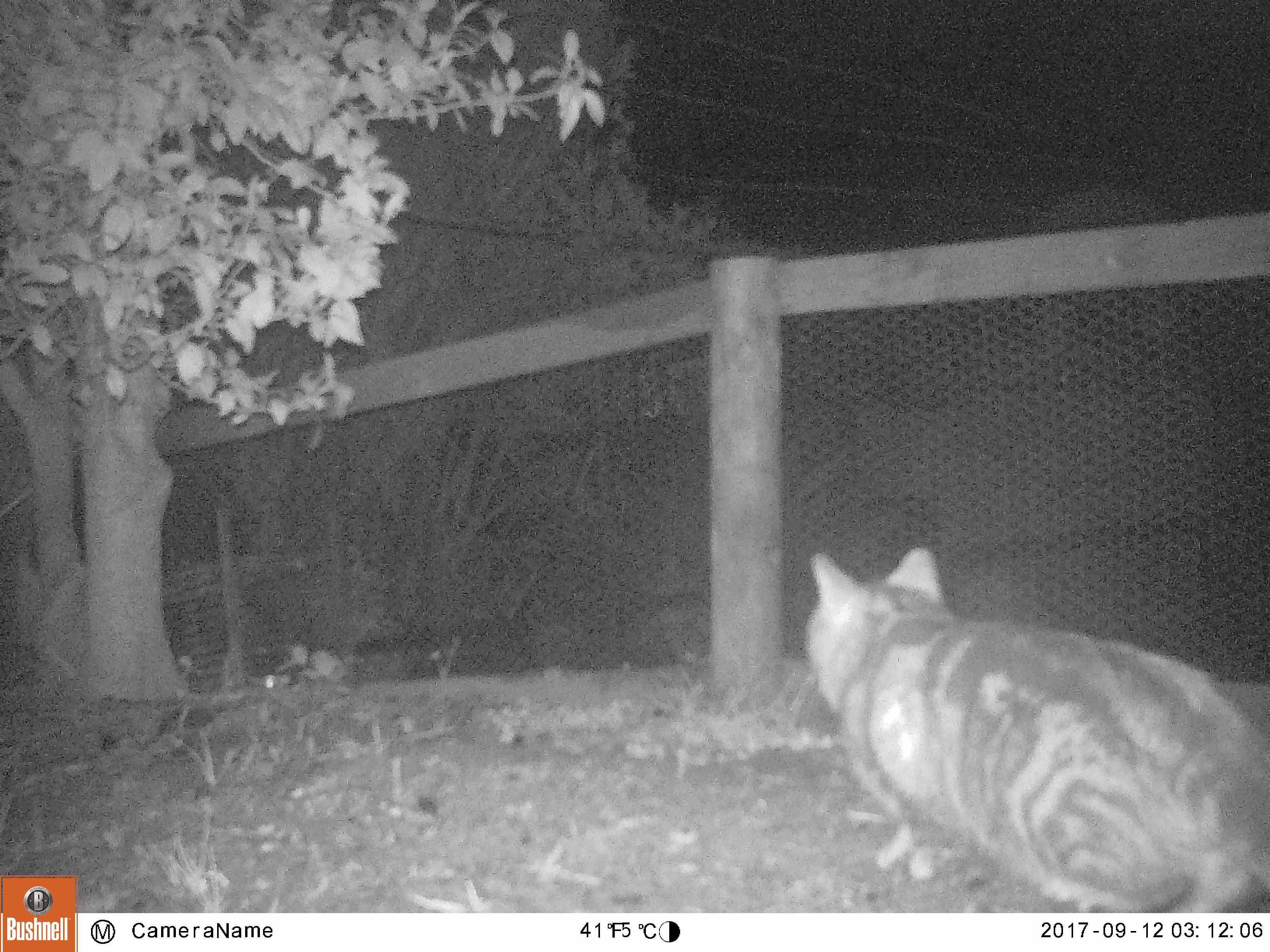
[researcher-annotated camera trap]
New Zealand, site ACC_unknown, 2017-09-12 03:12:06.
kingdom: Animalia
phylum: Chordata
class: Mammalia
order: Carnivora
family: Felidae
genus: Felis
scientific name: Felis catus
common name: domestic cat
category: cat